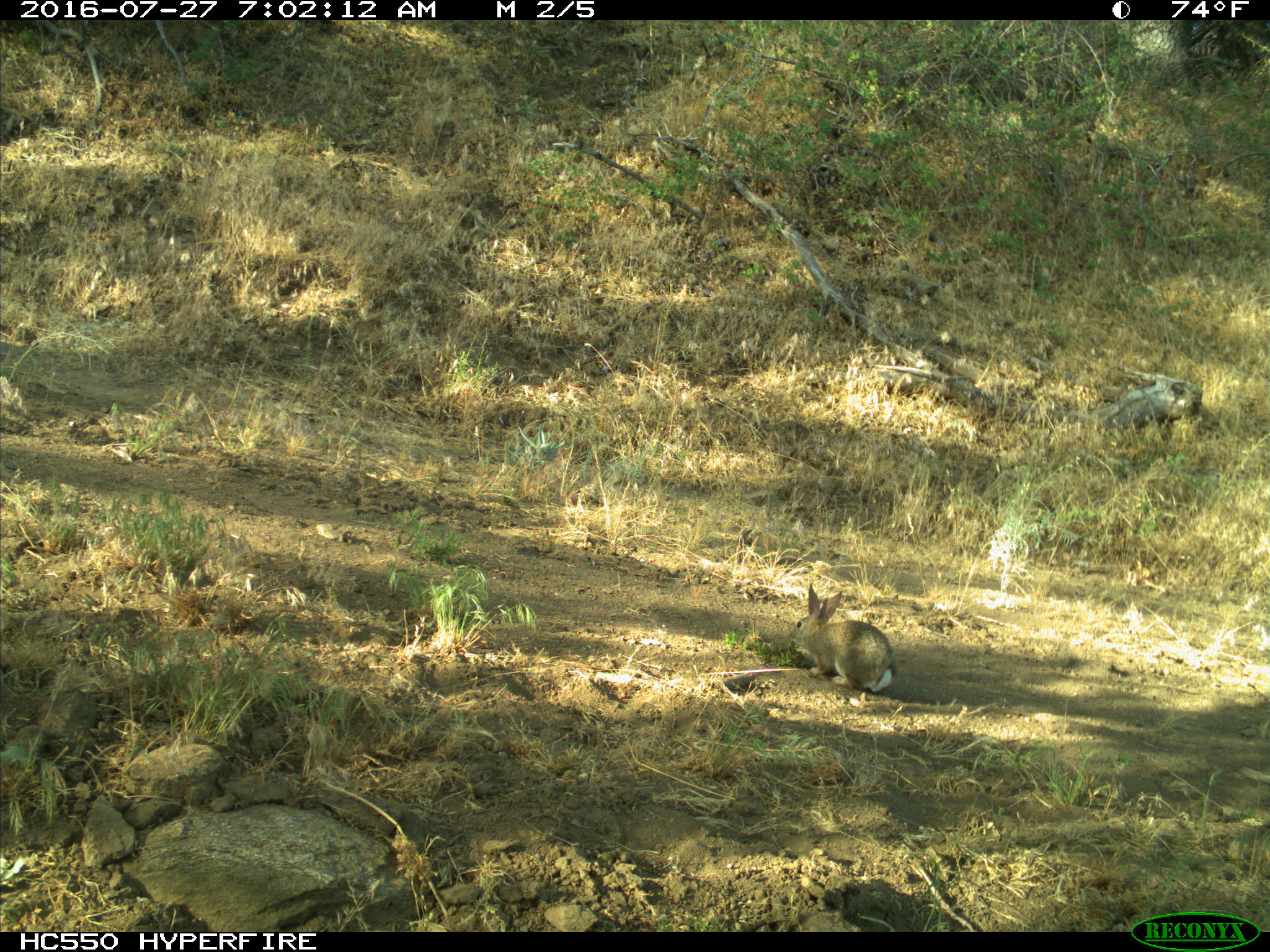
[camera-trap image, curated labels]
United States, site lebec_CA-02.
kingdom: Animalia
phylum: Chordata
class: Mammalia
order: Lagomorpha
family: Leporidae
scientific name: Leporidae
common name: rabbits and hares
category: unidentified rabbit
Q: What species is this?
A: Unidentified rabbit (rabbits and hares) (Leporidae).